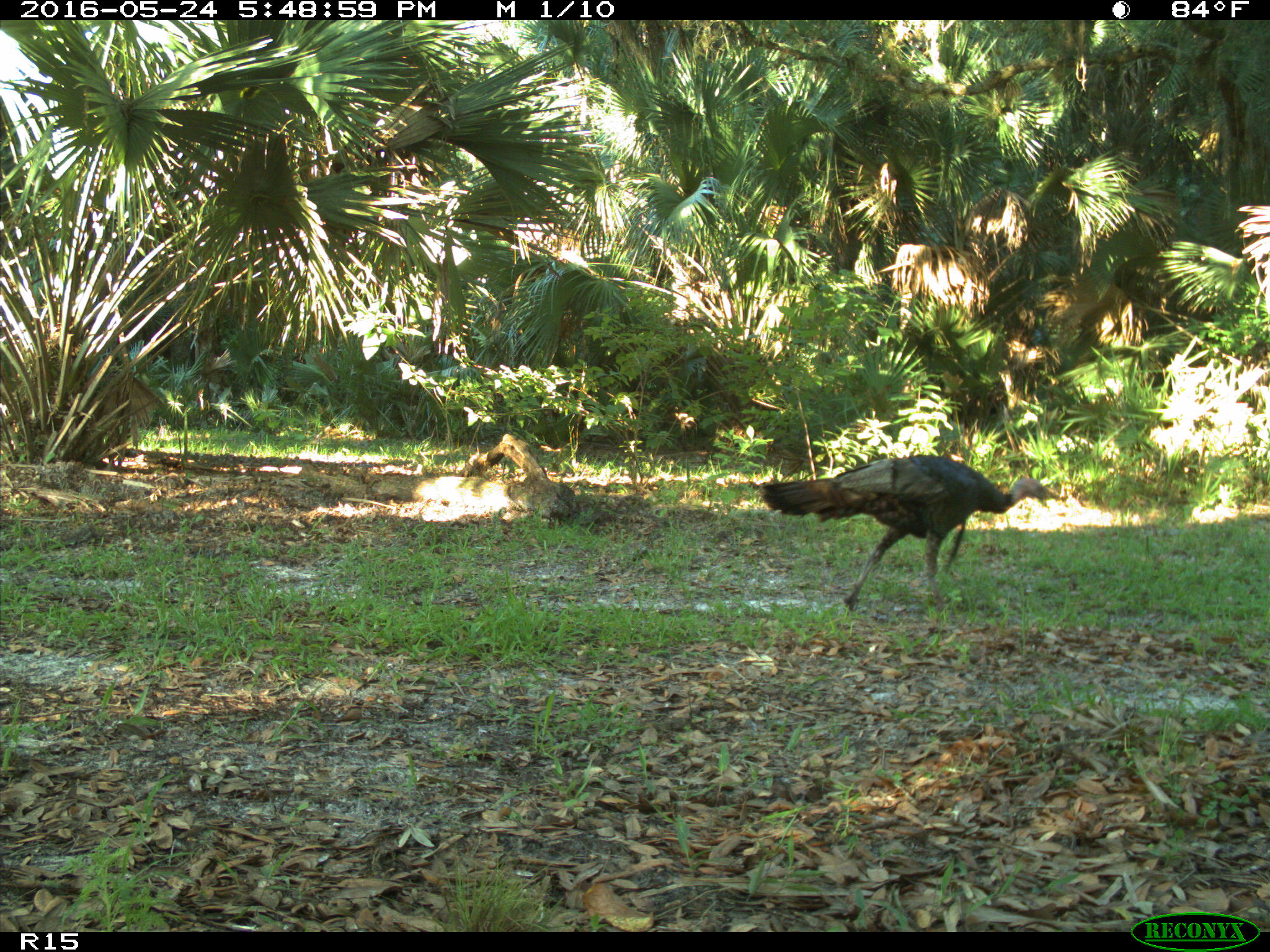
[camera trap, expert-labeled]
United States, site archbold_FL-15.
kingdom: Animalia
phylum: Chordata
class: Aves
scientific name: Aves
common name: birds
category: unidentified bird